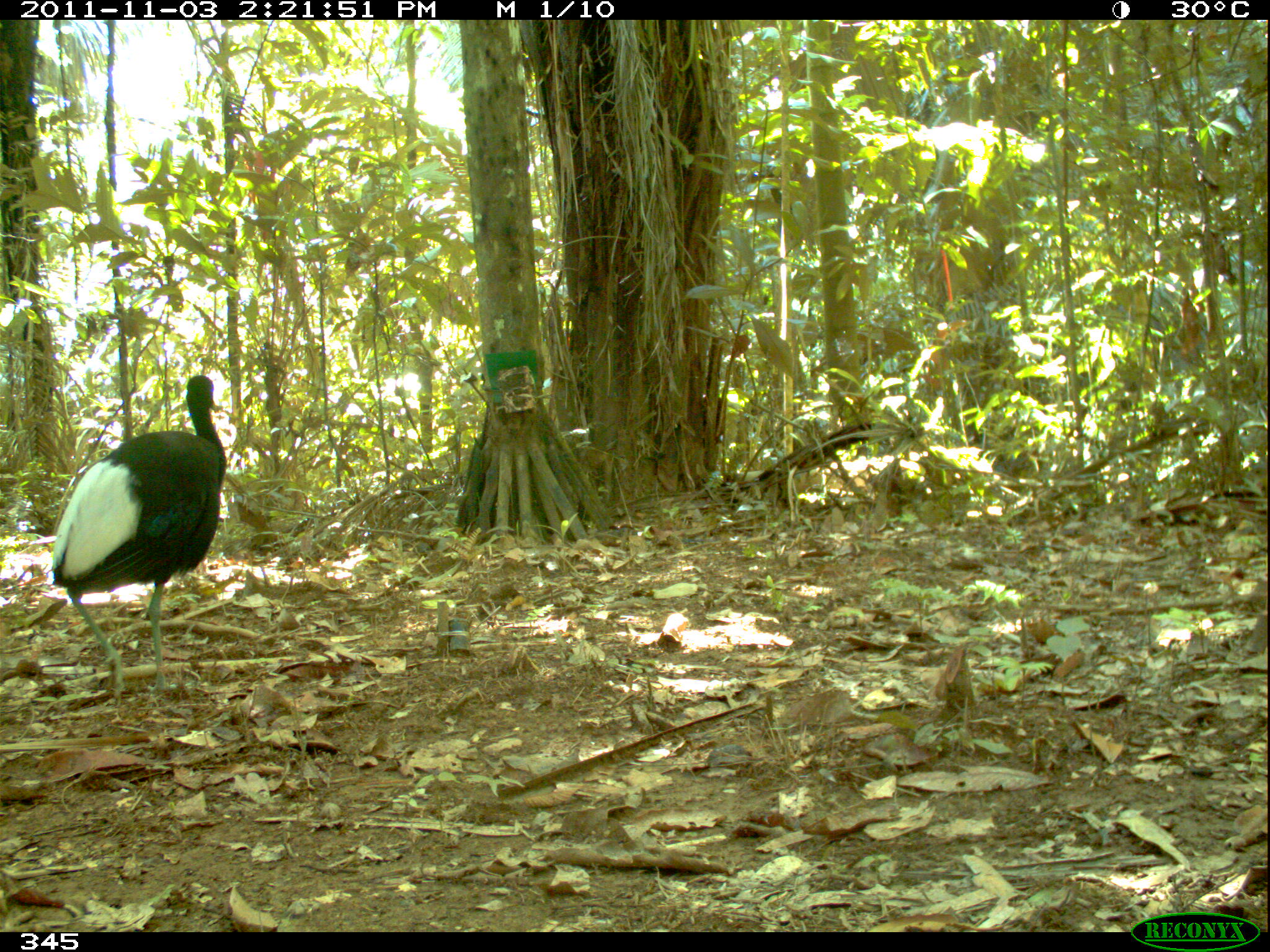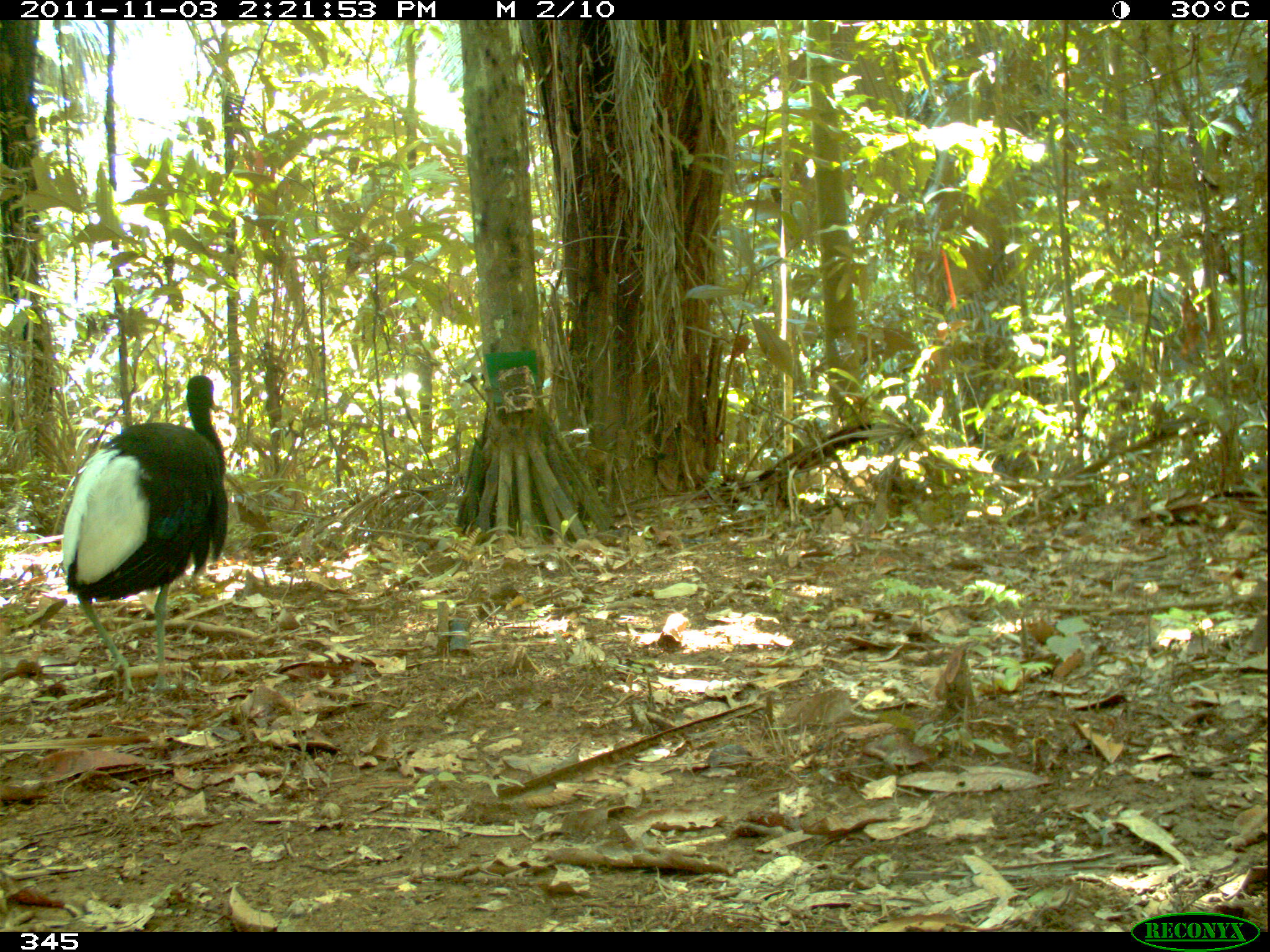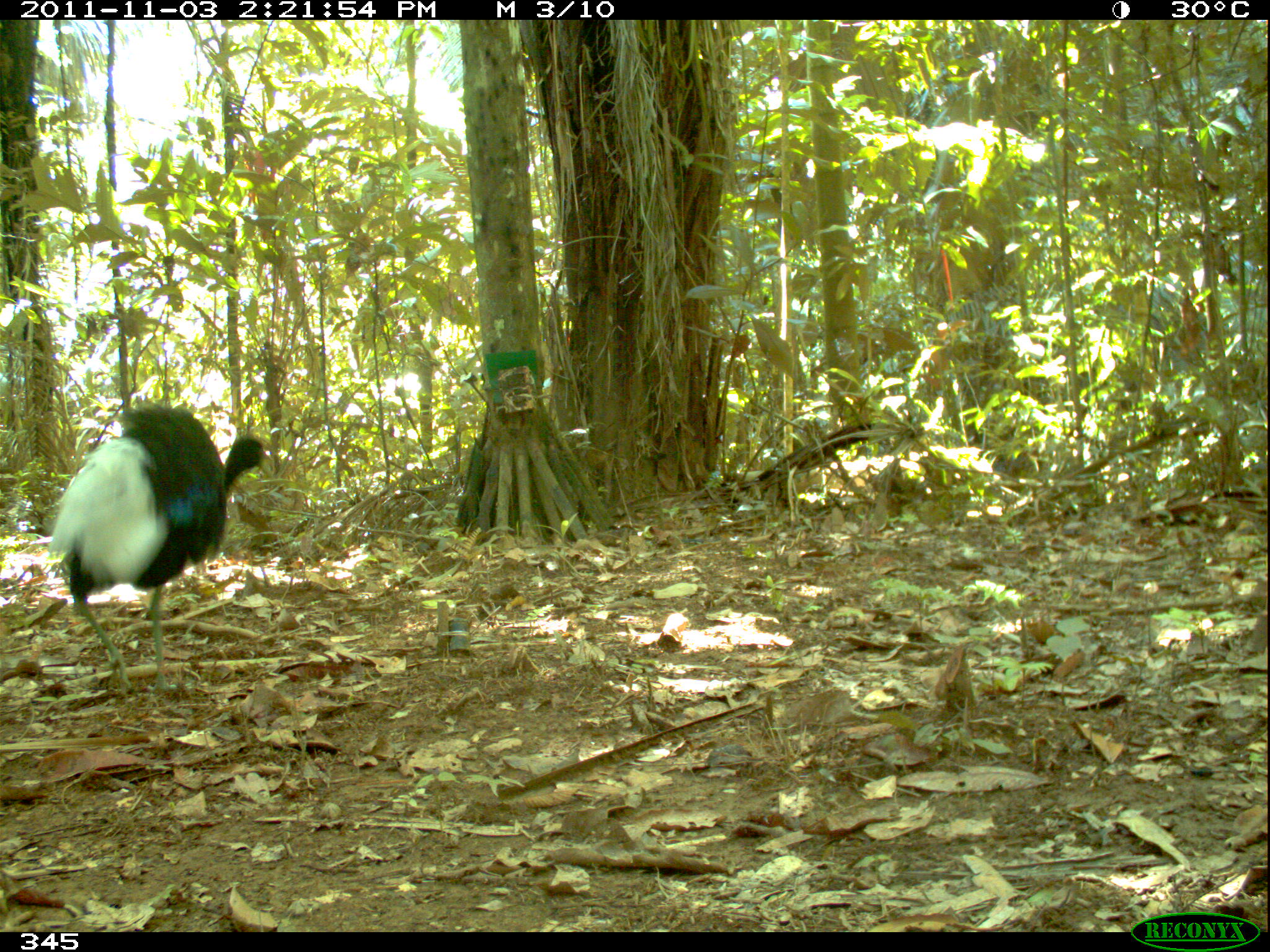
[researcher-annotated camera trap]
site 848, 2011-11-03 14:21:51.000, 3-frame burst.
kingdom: Animalia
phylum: Chordata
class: Aves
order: Gruiformes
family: Psophiidae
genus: Psophia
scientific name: Psophia leucoptera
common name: pale-winged trumpeter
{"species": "Psophia leucoptera (pale-winged trumpeter)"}